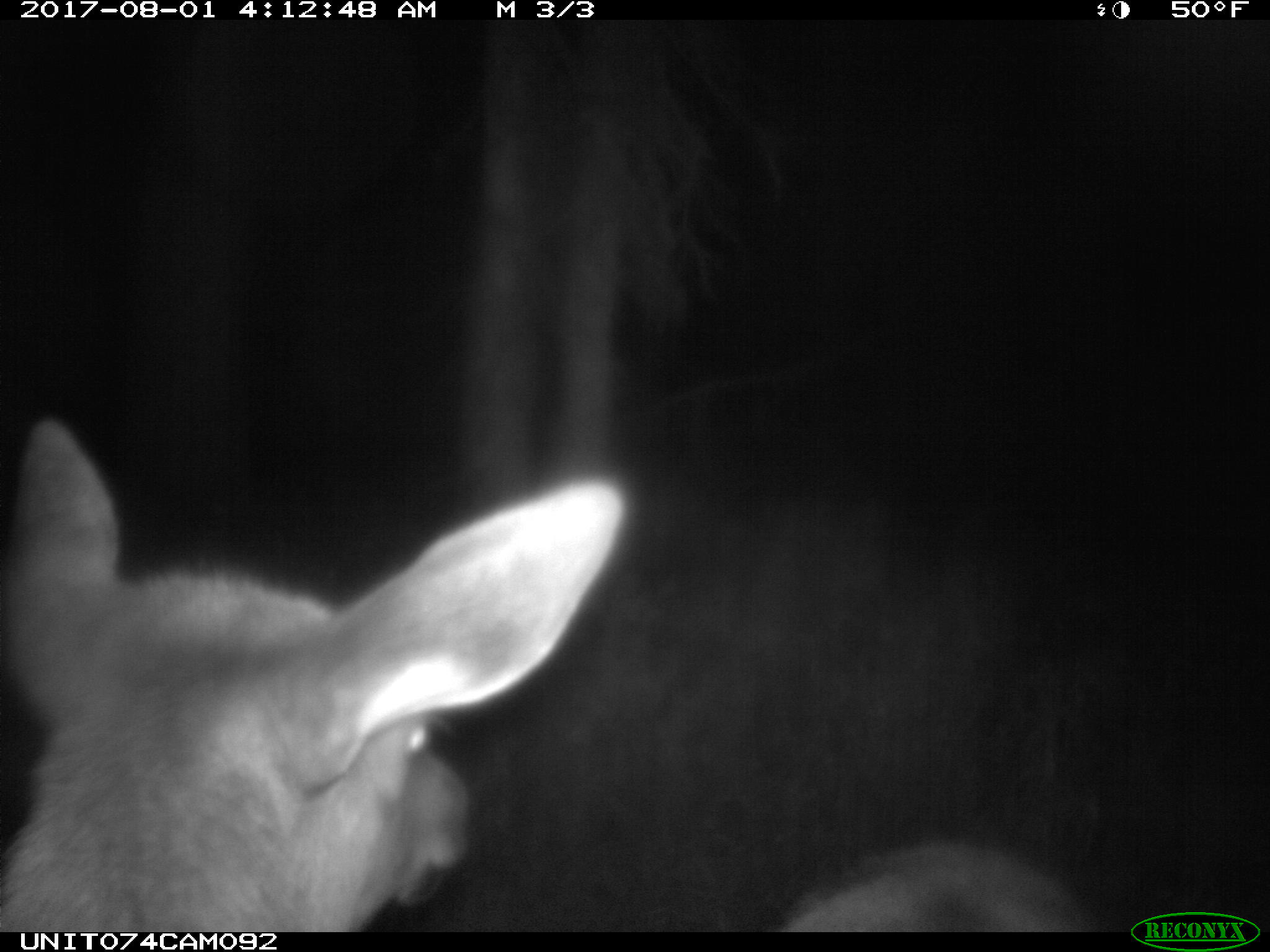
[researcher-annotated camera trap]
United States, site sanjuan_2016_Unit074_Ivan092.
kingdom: Animalia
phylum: Chordata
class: Mammalia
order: Artiodactyla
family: Cervidae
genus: Cervus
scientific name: Cervus elaphus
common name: red deer